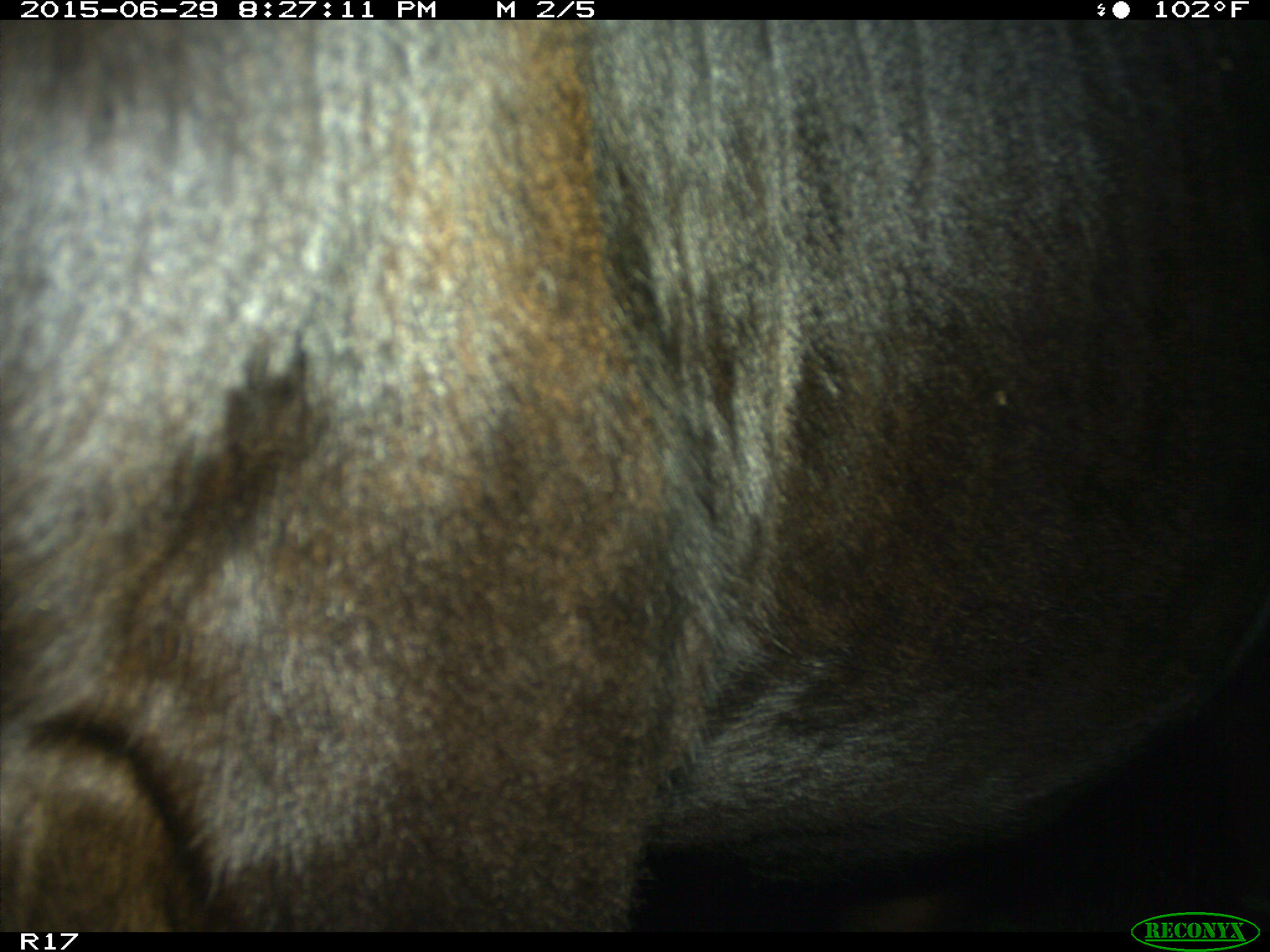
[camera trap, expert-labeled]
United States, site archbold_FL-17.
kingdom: Animalia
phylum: Chordata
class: Mammalia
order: Artiodactyla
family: Bovidae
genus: Bos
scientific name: Bos taurus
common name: domestic cow